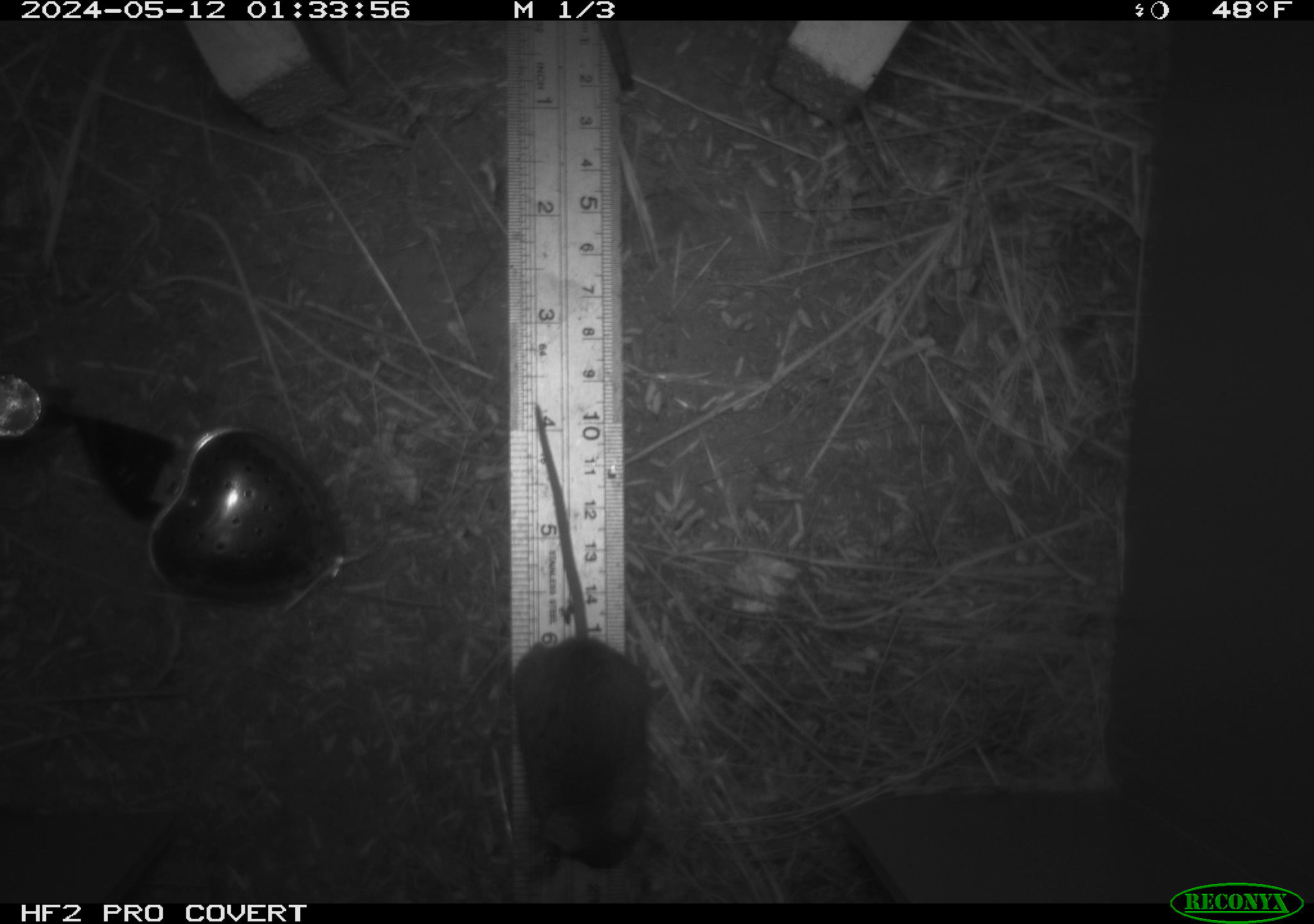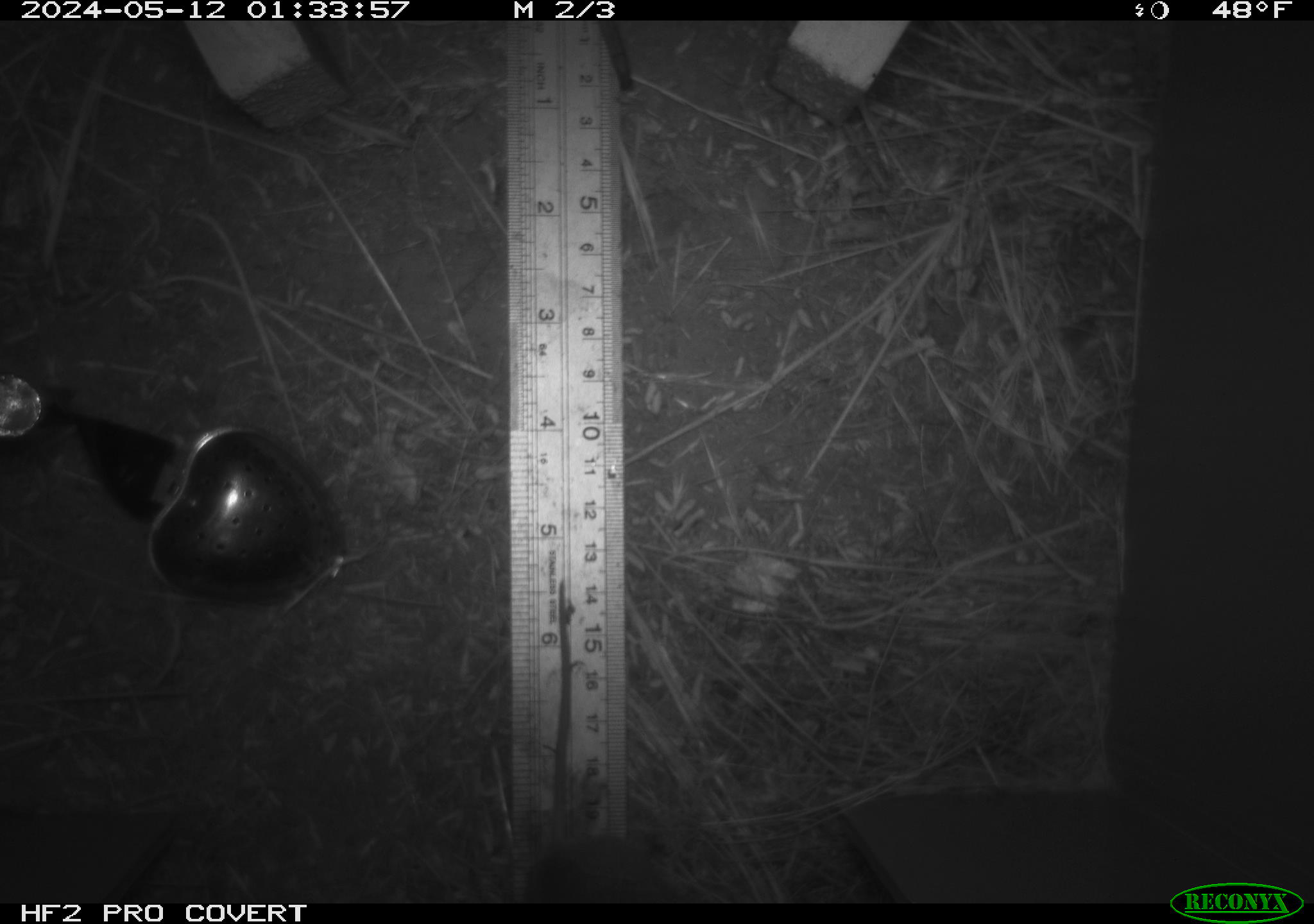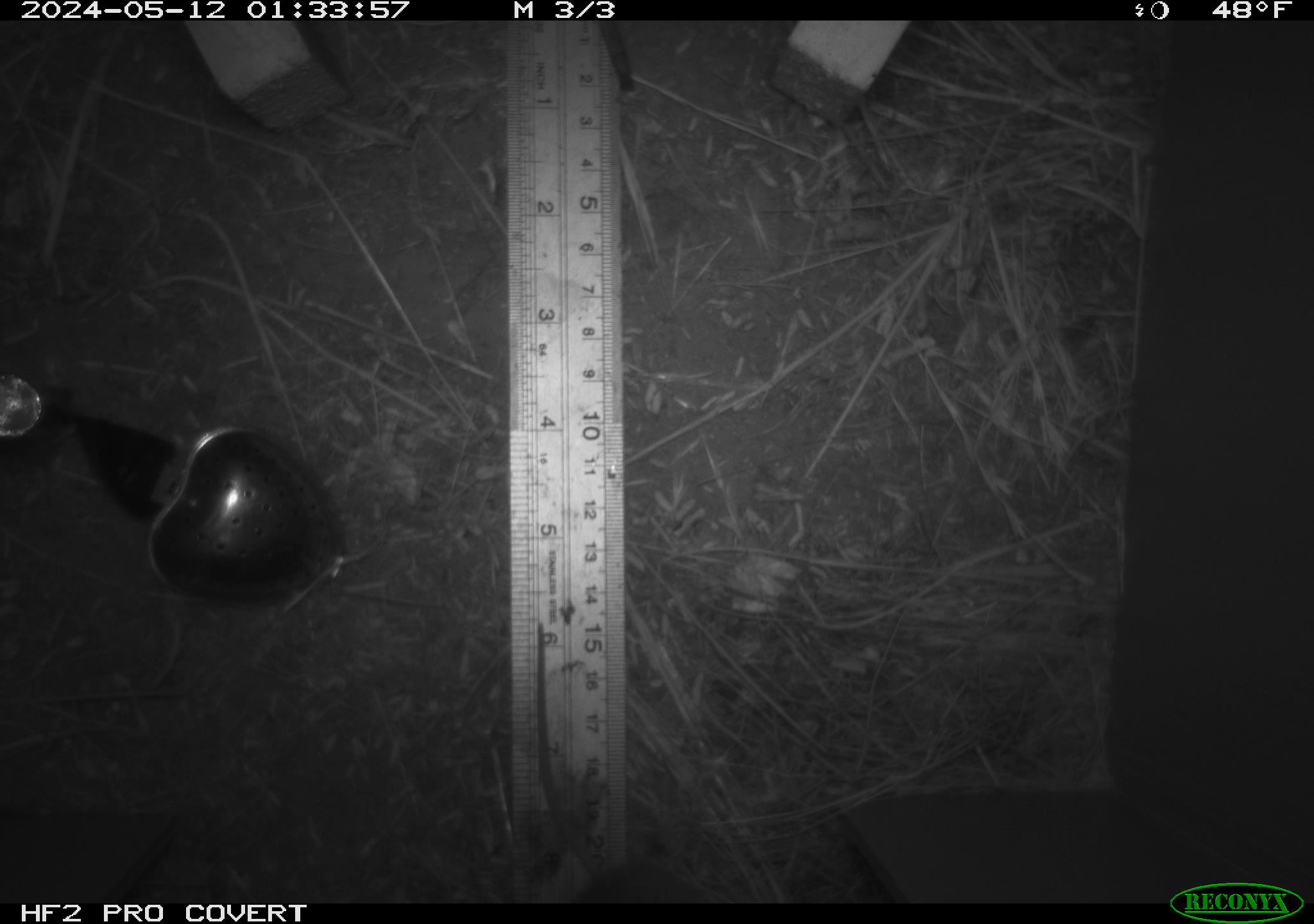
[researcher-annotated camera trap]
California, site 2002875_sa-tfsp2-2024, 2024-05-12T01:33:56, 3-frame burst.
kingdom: Animalia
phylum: Chordata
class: Mammalia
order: Rodentia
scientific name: Rodentia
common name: mouse species